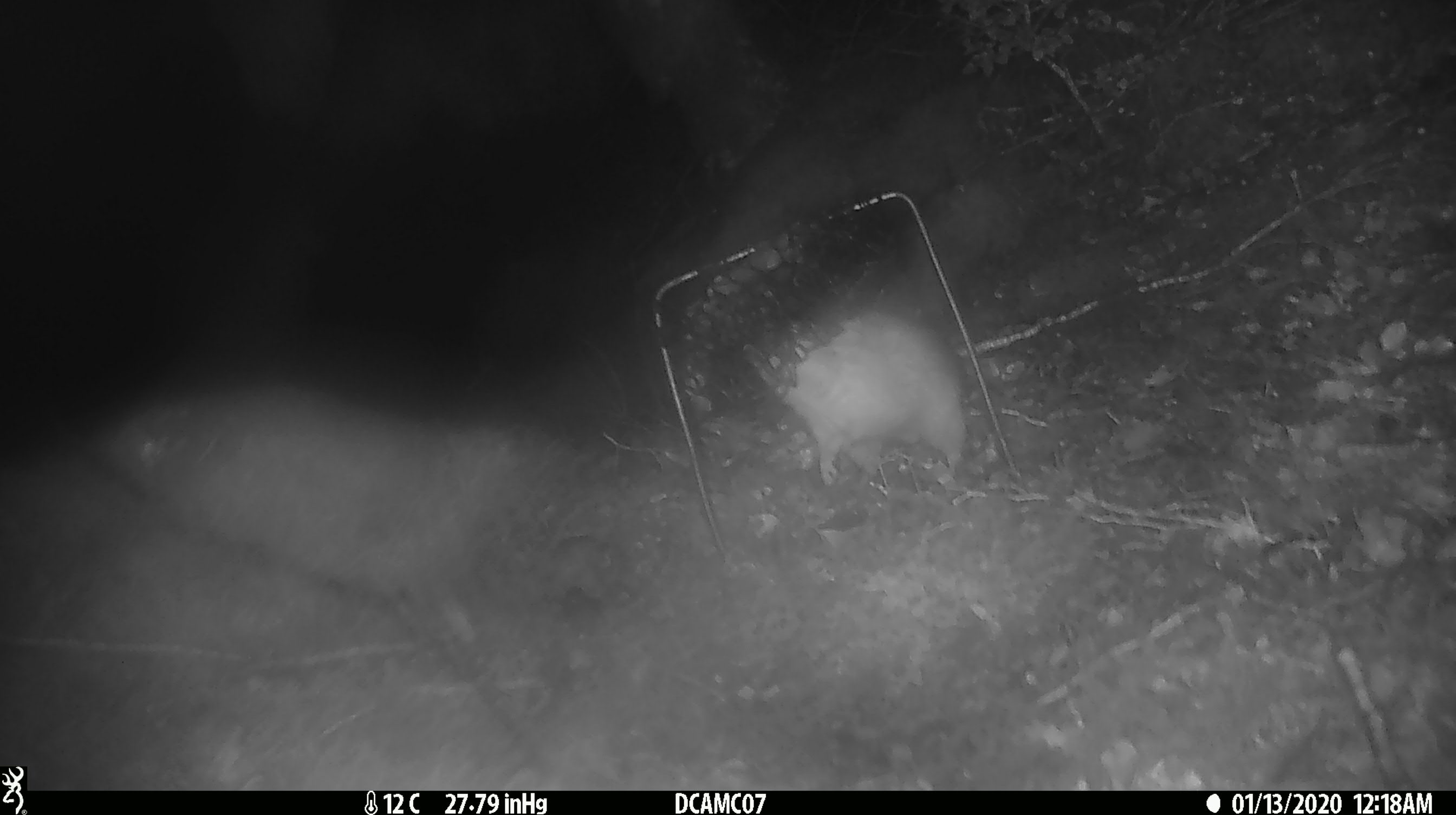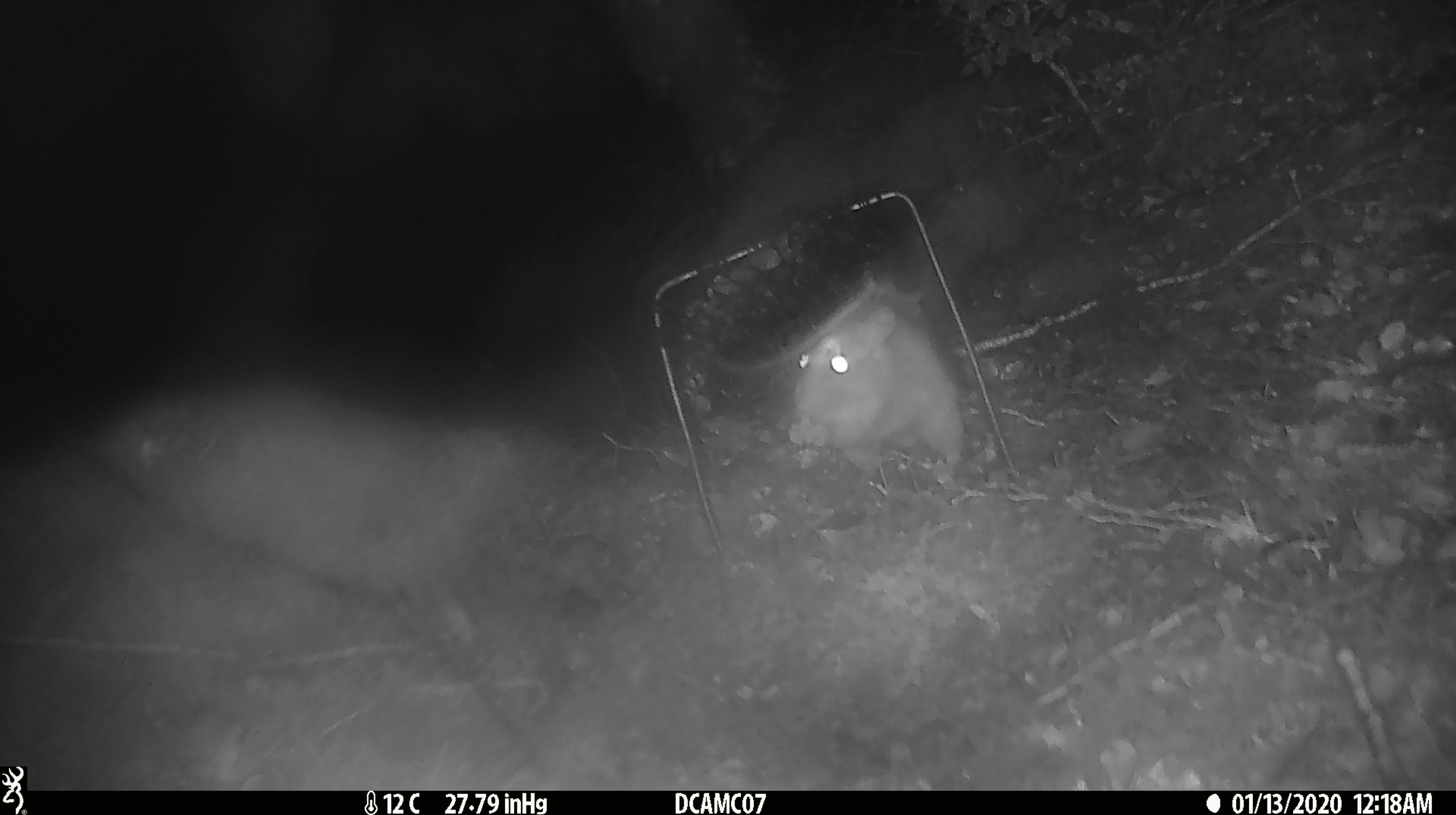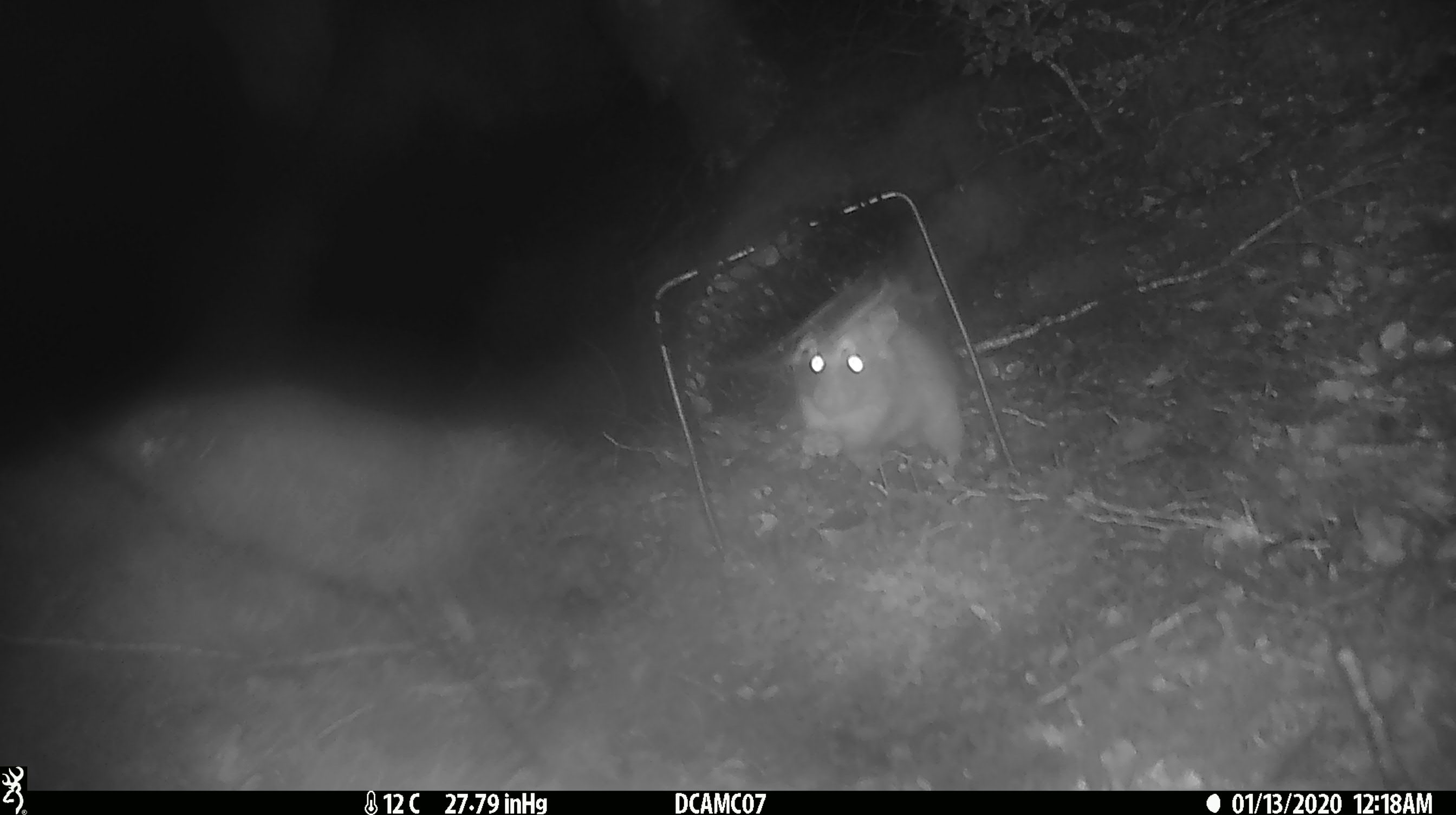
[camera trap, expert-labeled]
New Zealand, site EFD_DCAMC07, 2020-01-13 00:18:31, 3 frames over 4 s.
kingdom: Animalia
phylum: Chordata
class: Mammalia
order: Rodentia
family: Muridae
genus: Rattus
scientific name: Rattus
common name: rat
Rat (Rattus).